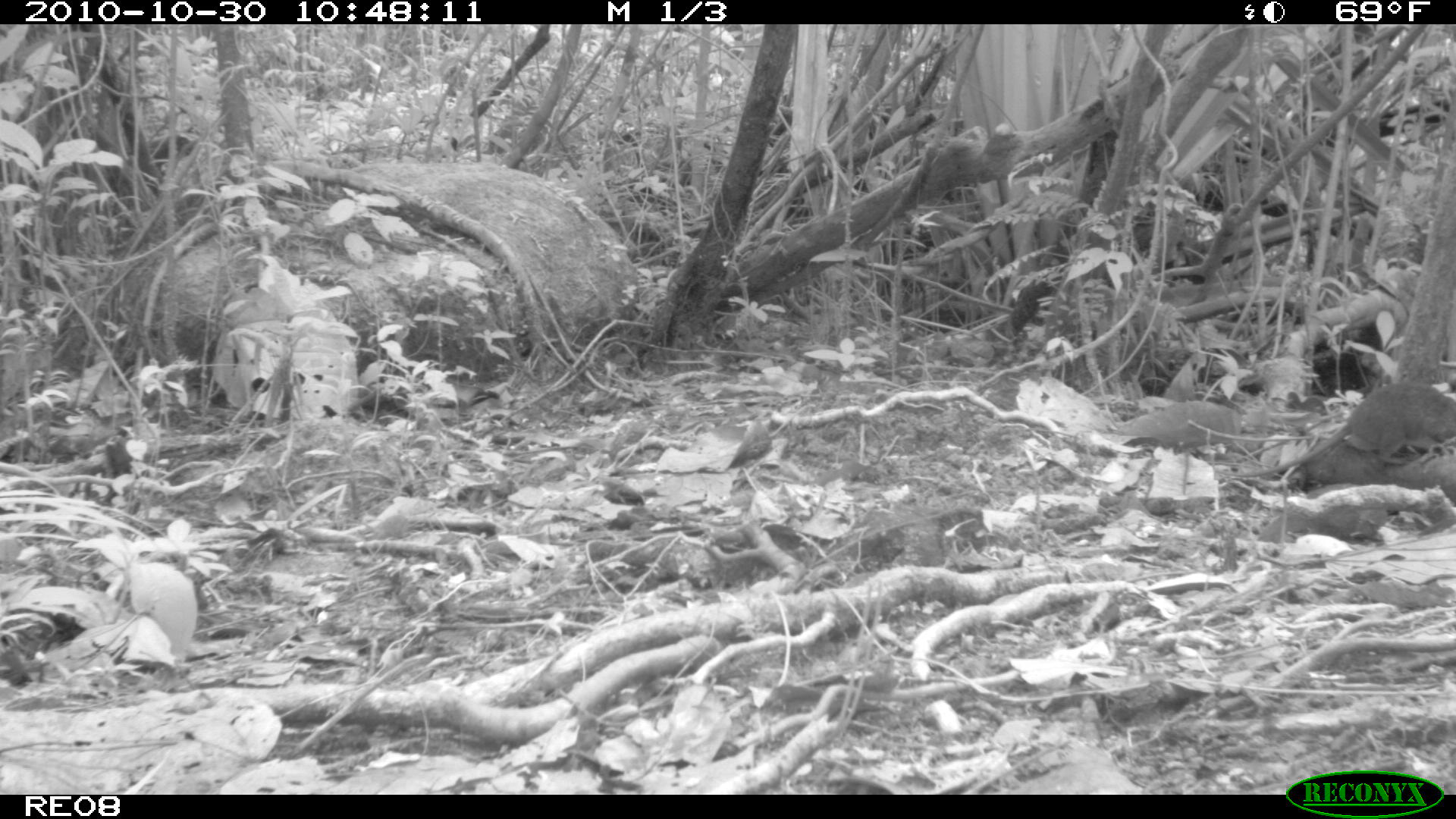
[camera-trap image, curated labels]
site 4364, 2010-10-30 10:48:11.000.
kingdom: Animalia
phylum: Chordata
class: Mammalia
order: Rodentia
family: Muridae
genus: Rattus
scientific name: Rattus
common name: rodent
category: unknown rat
Unknown rat (rodent) (Rattus), count 1.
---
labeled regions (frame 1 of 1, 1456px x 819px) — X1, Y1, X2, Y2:
unknown rat: 1212, 381, 1456, 478